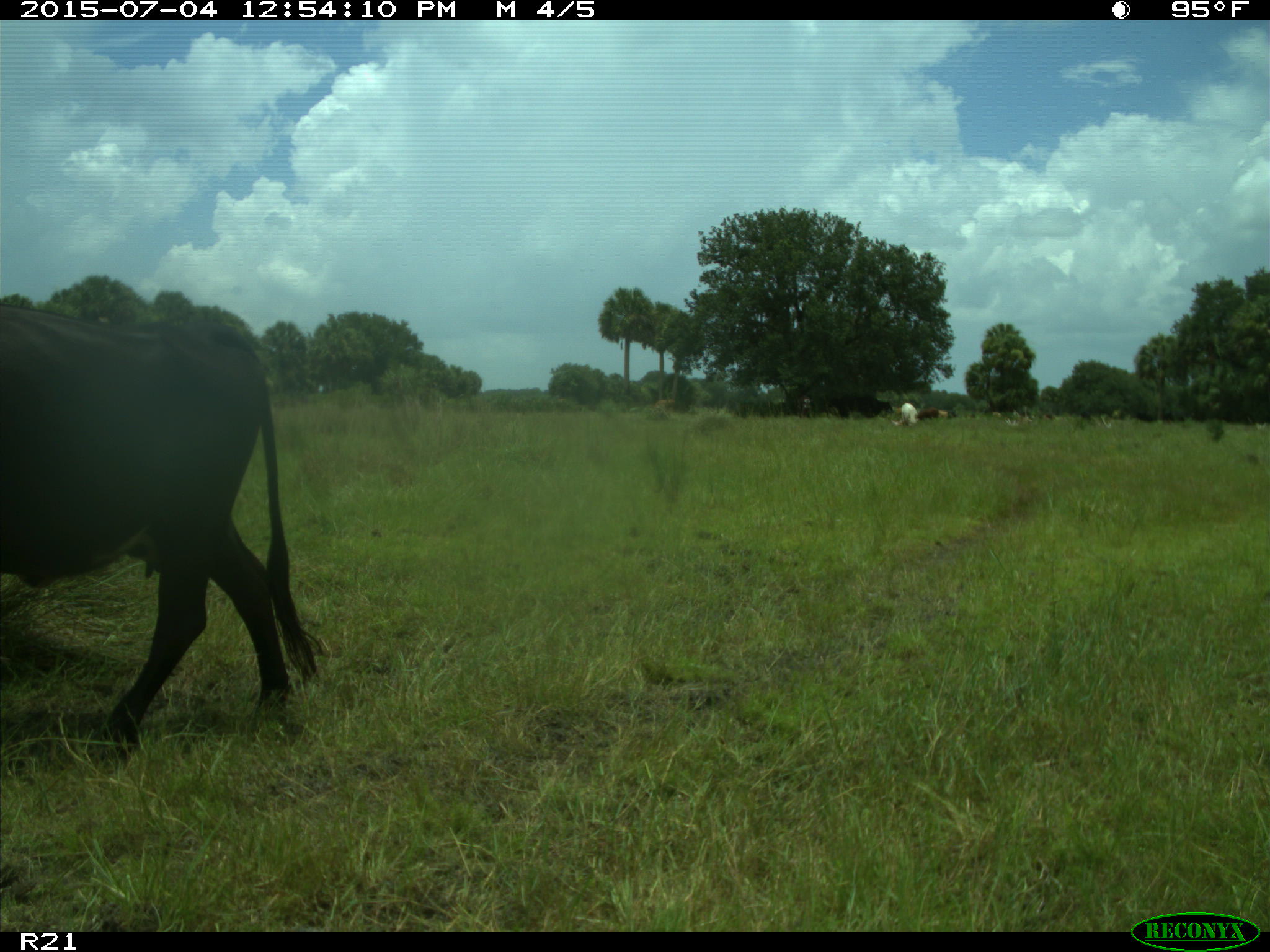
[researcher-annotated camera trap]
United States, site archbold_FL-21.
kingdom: Animalia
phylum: Chordata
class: Mammalia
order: Artiodactyla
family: Bovidae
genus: Bos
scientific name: Bos taurus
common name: domestic cow